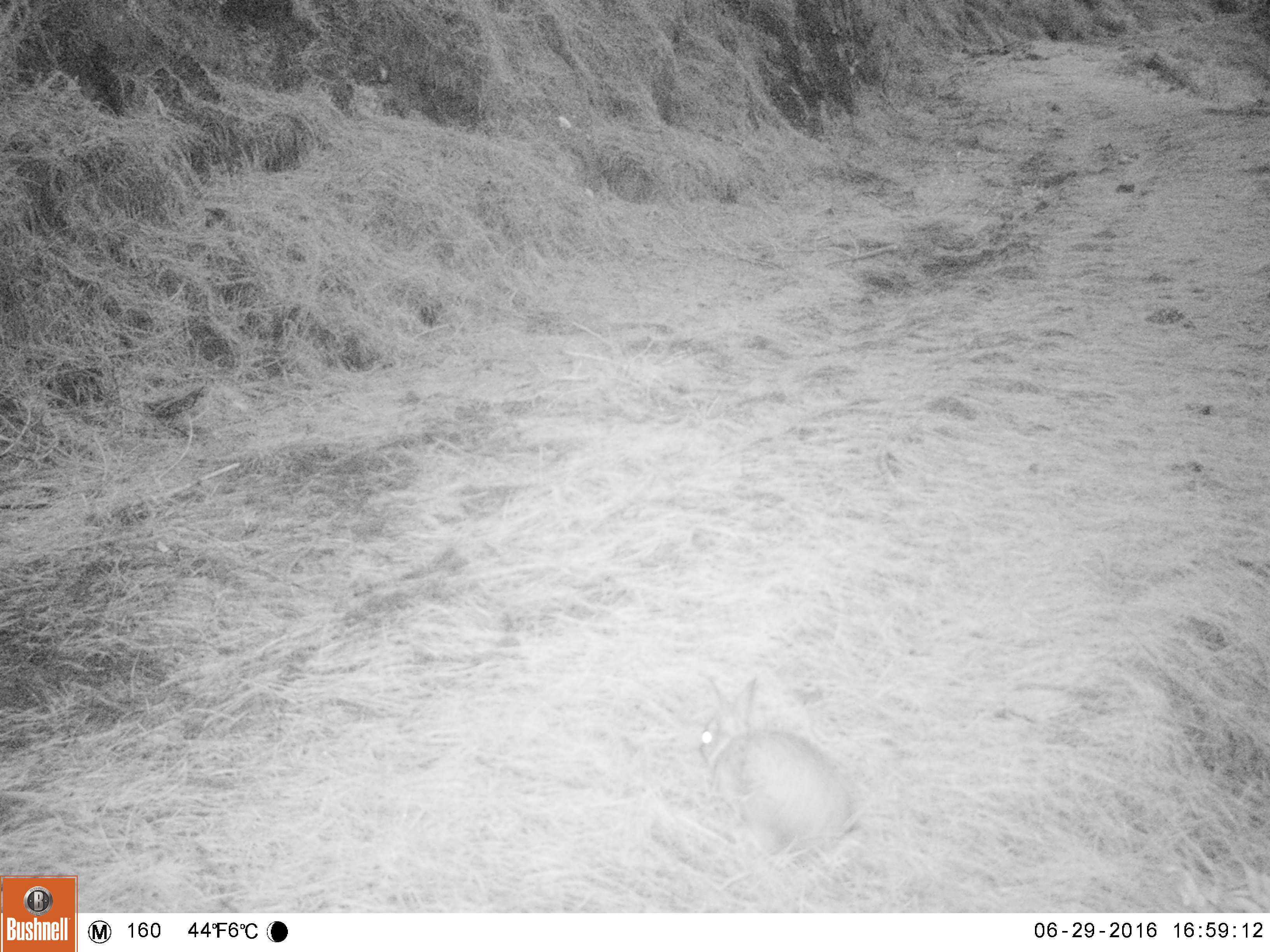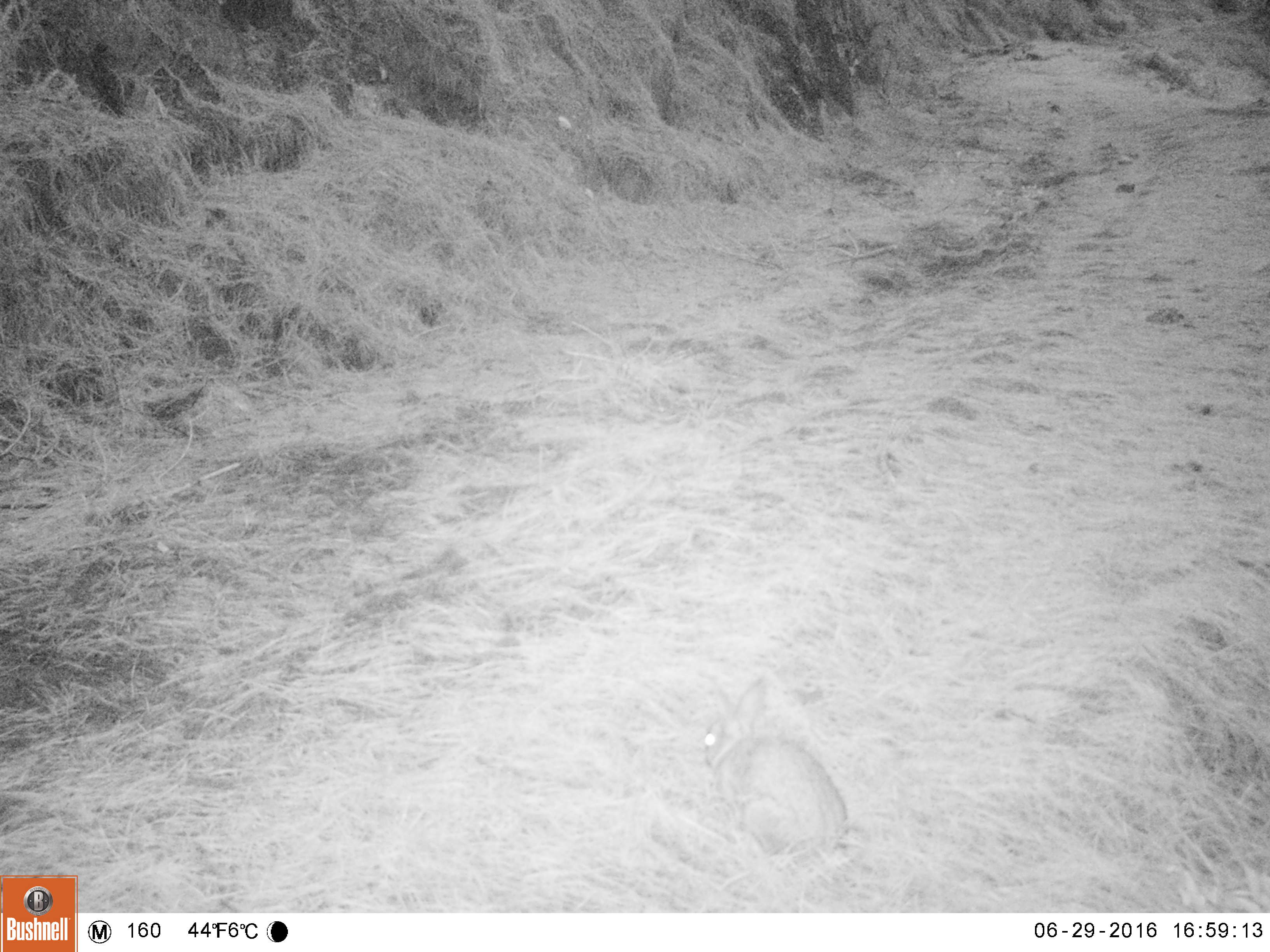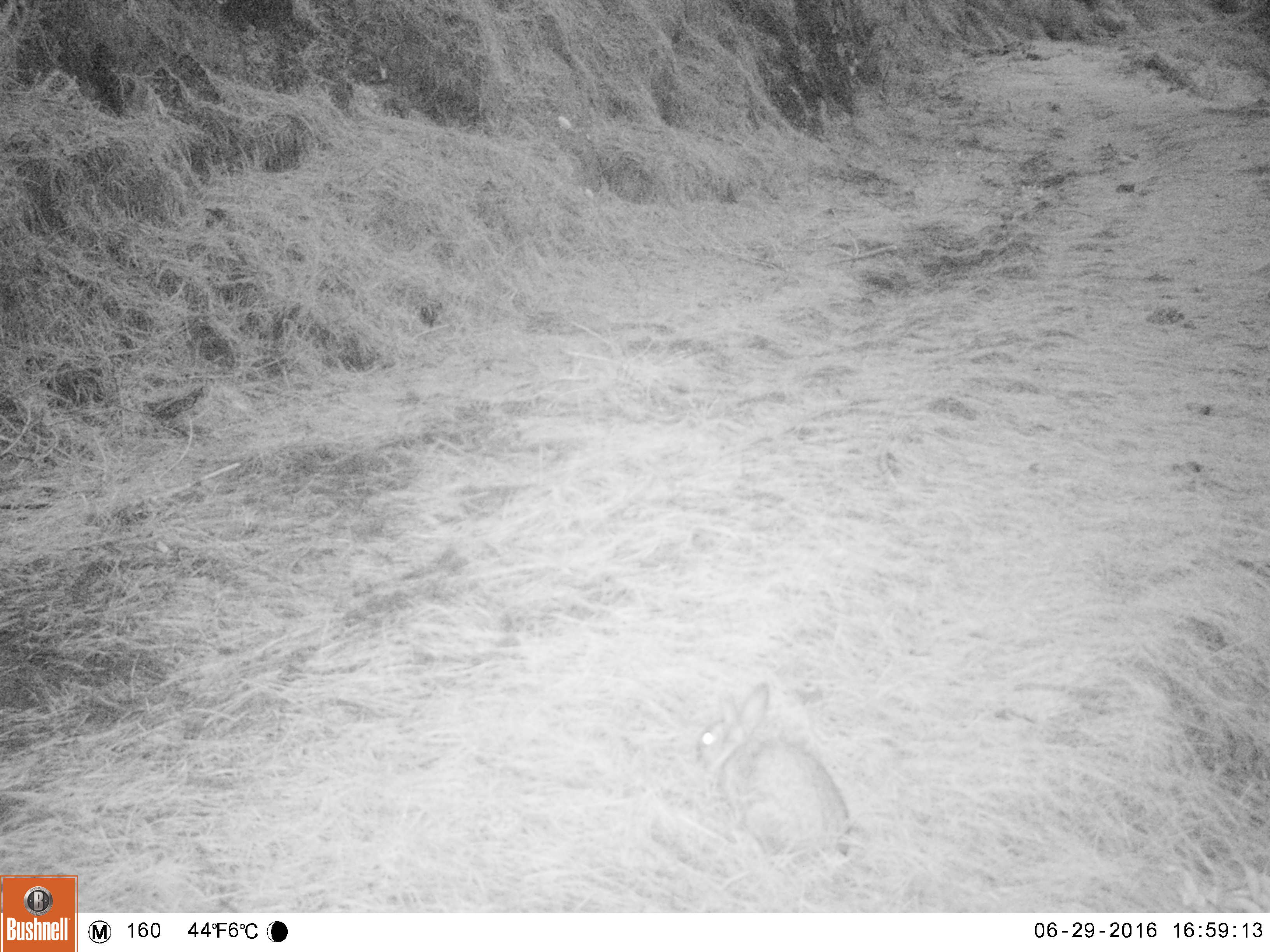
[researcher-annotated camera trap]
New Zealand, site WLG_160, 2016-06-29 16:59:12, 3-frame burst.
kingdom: Animalia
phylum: Chordata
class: Mammalia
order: Lagomorpha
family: Leporidae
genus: Oryctolagus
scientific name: Oryctolagus cuniculus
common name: european rabbit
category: rabbit